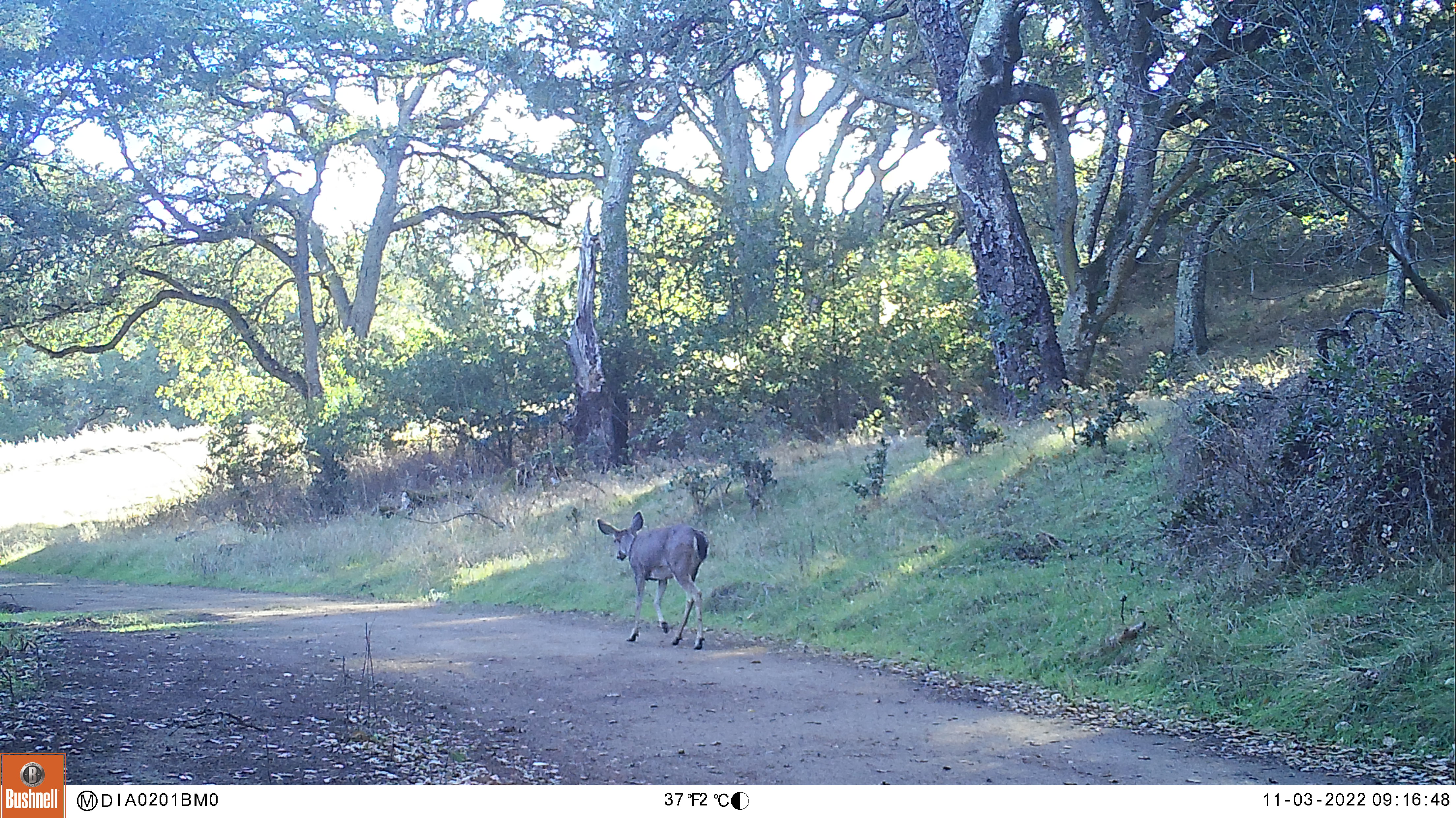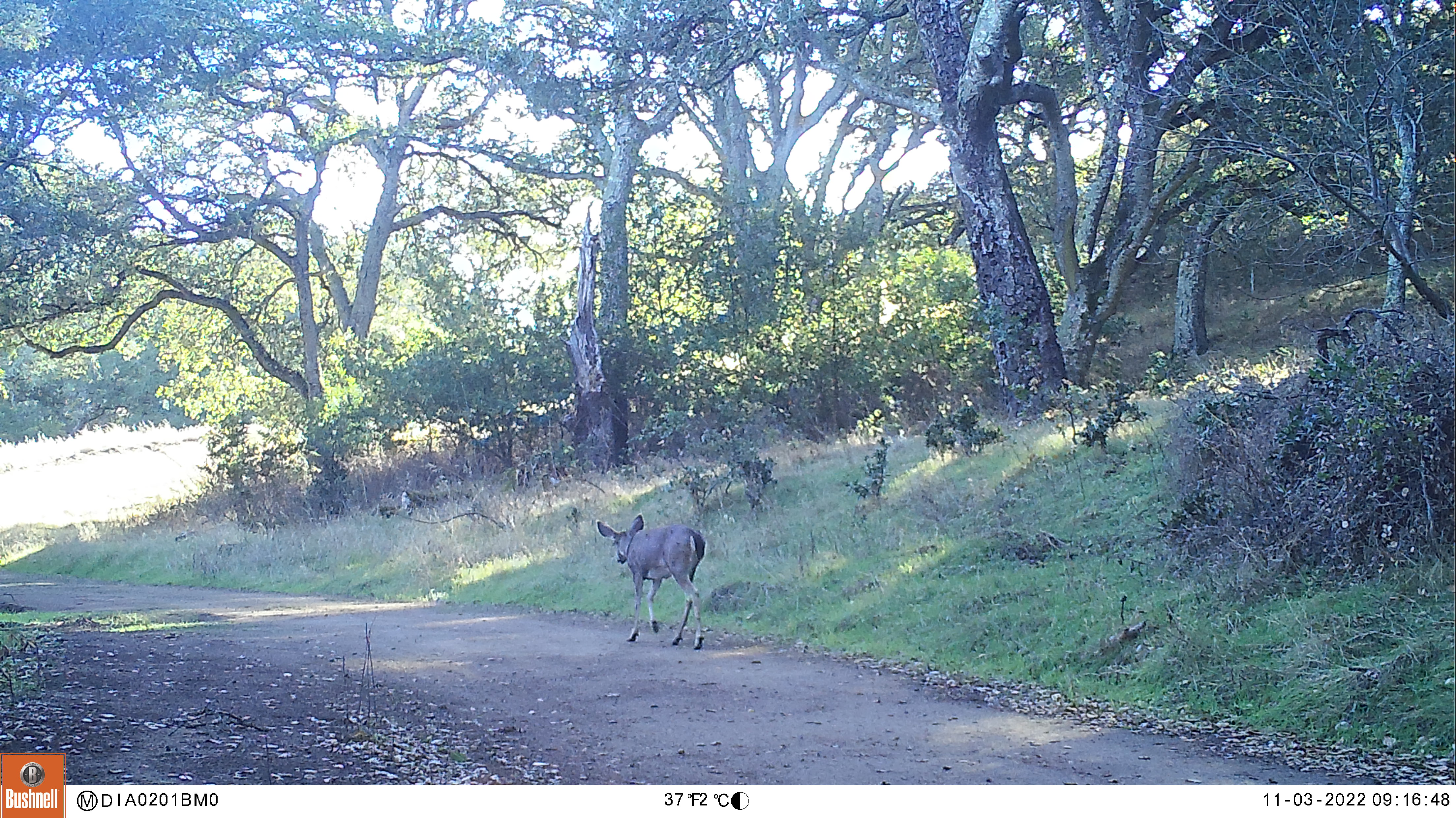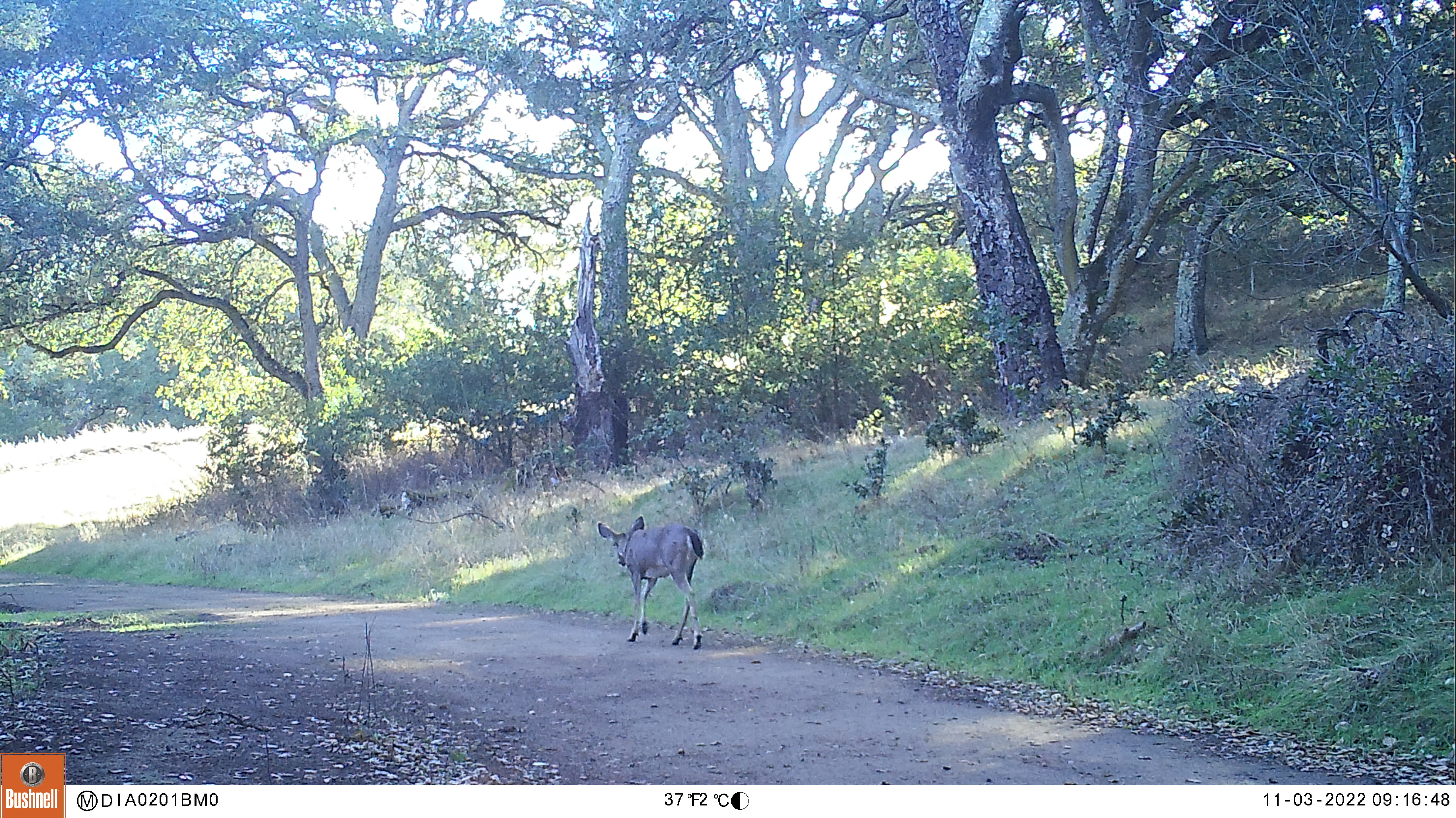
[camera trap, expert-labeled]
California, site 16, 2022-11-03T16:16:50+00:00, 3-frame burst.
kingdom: Animalia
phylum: Chordata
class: Mammalia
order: Artiodactyla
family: Cervidae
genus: Odocoileus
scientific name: Odocoileus hemionus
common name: mule deer